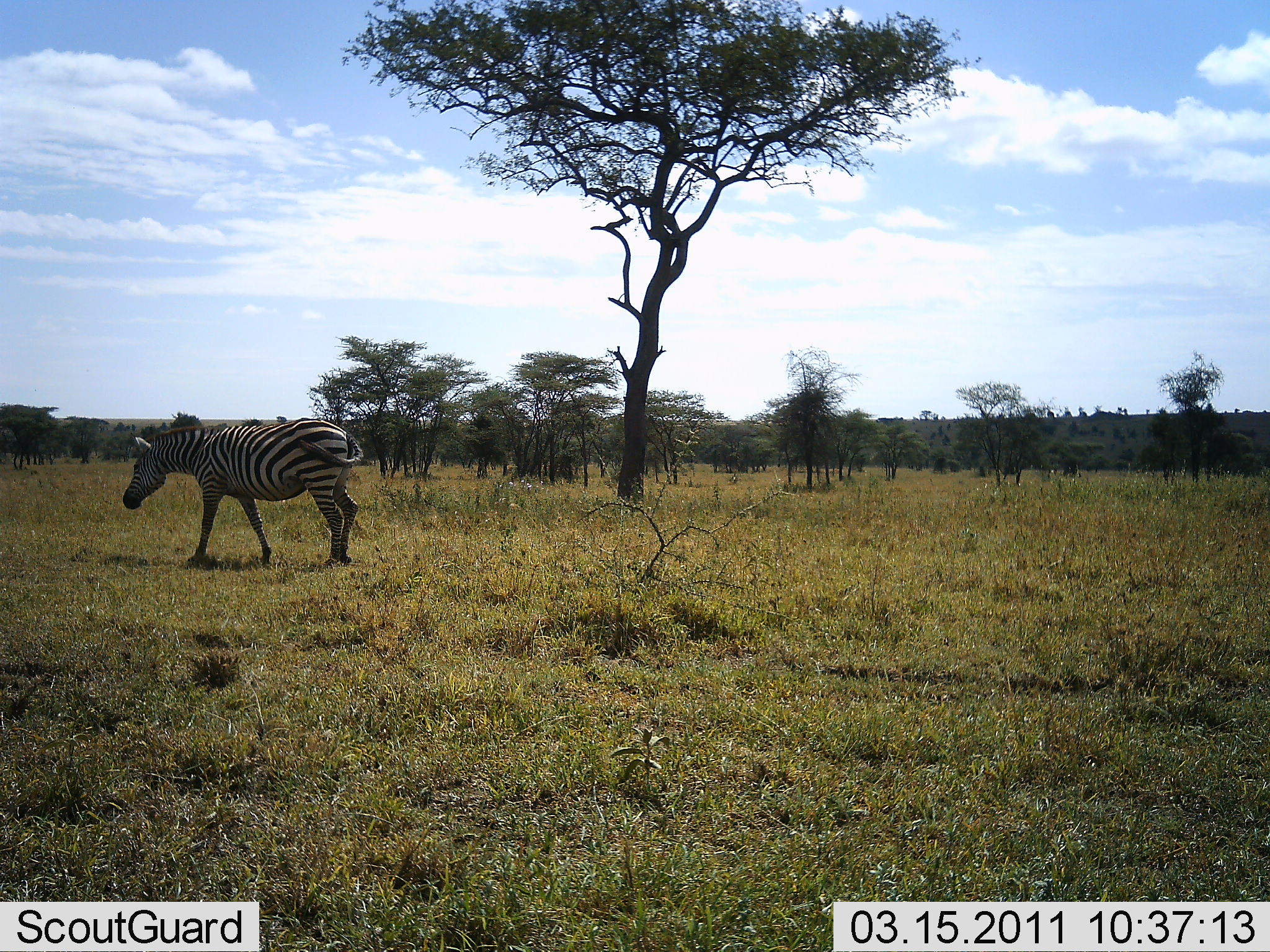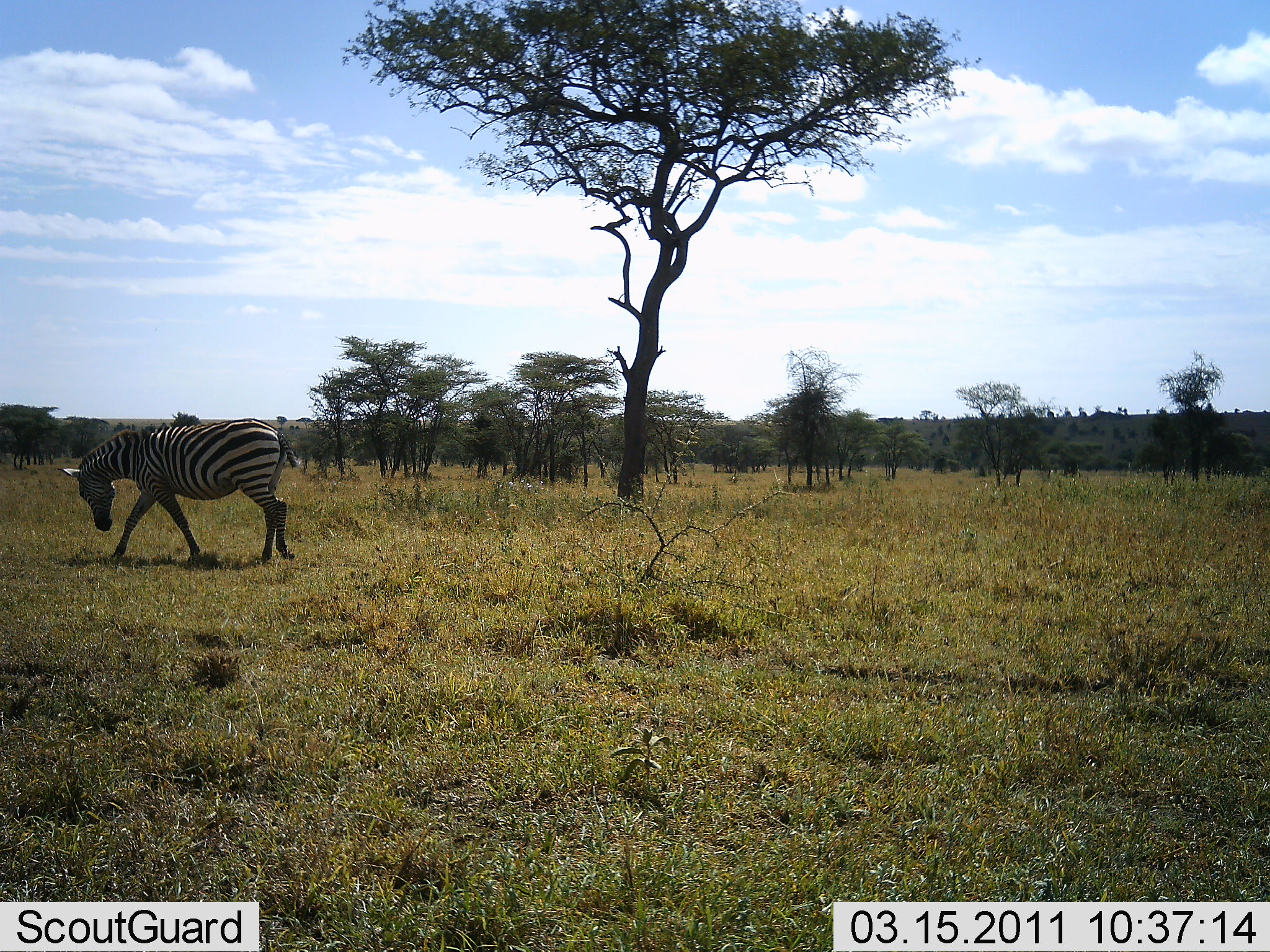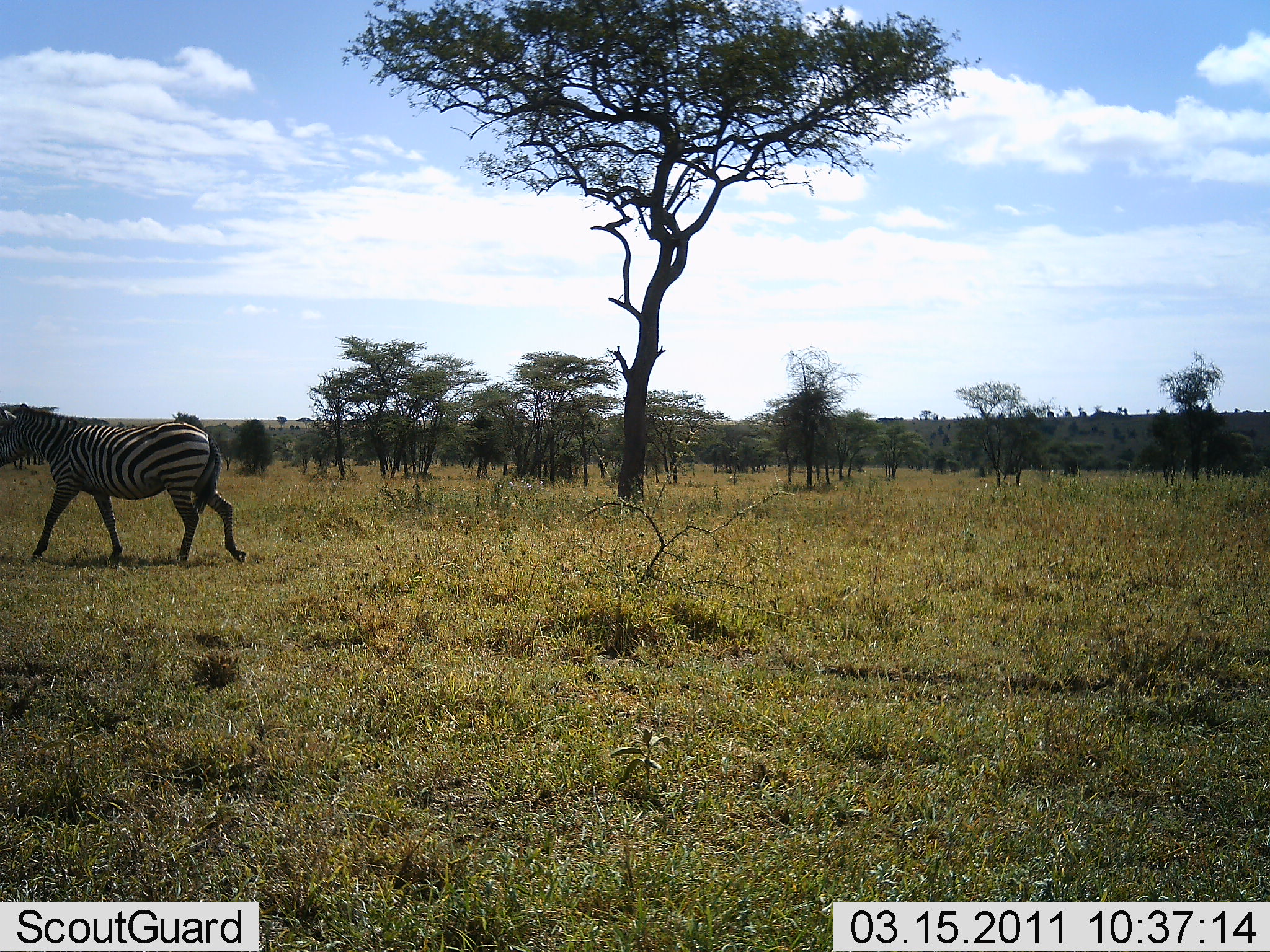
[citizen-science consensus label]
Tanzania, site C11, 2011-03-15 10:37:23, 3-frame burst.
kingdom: Animalia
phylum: Chordata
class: Mammalia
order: Perissodactyla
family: Equidae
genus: Equus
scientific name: Equus quagga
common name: plains zebra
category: zebra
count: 1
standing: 0%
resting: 0%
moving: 100%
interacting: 0%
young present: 0%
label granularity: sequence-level